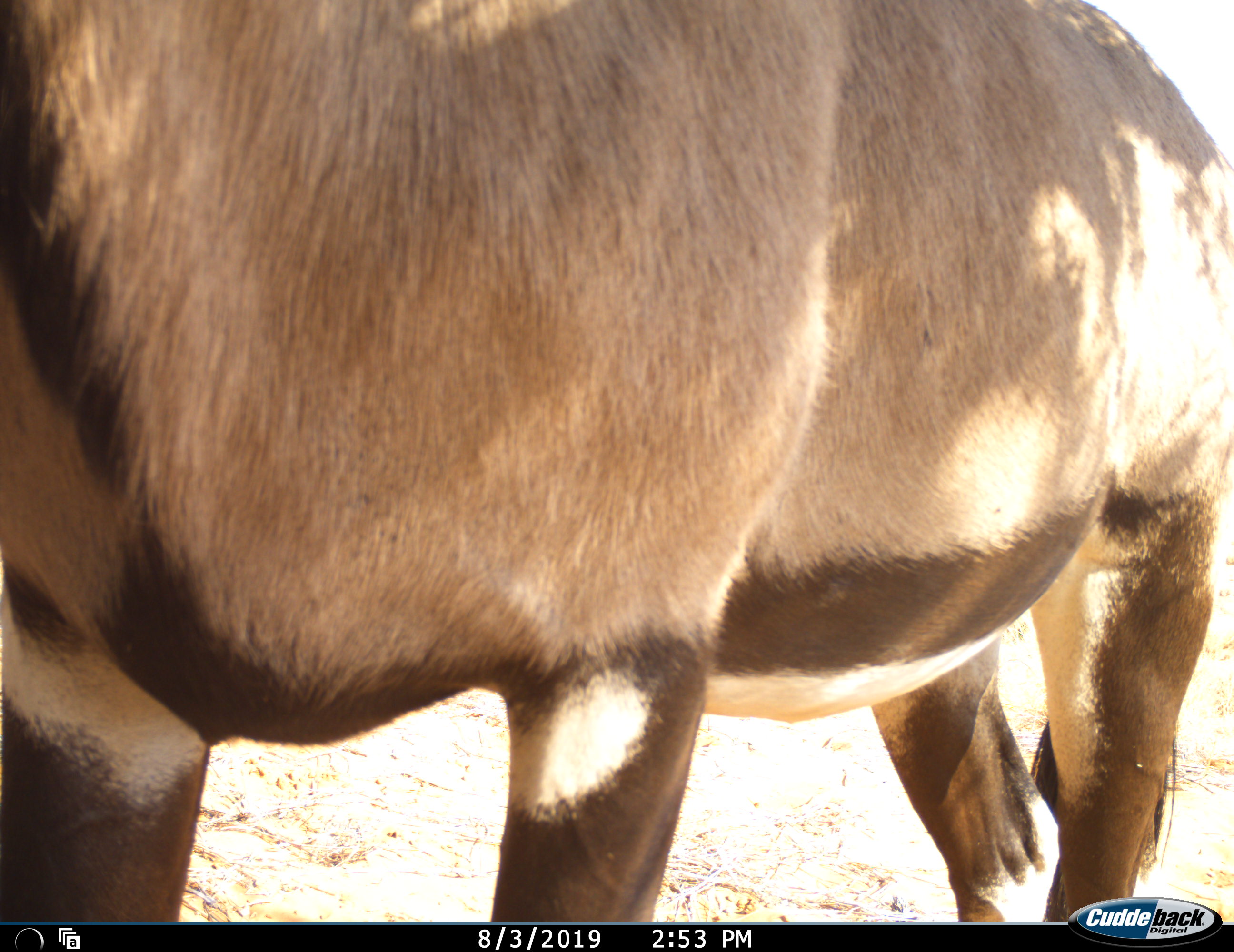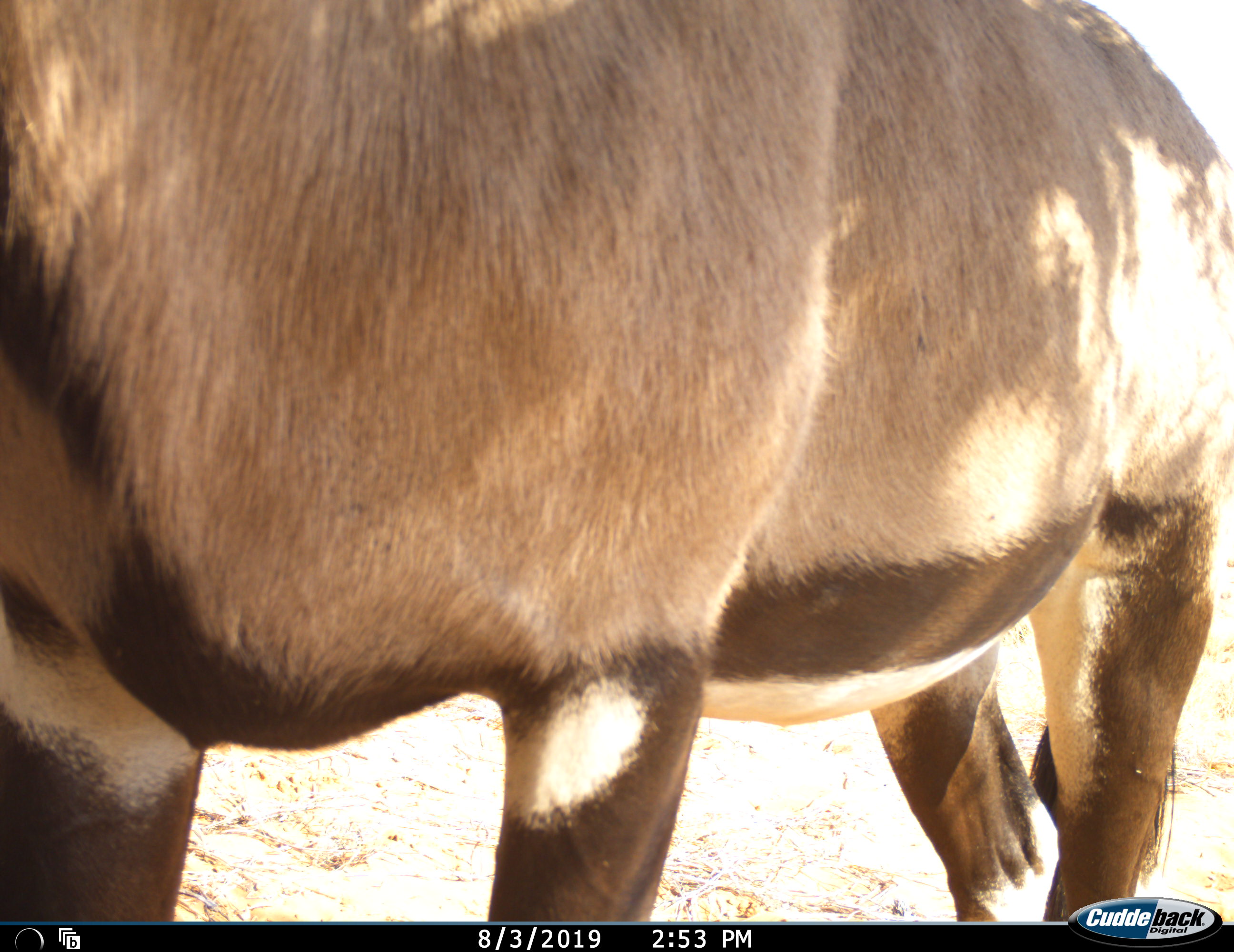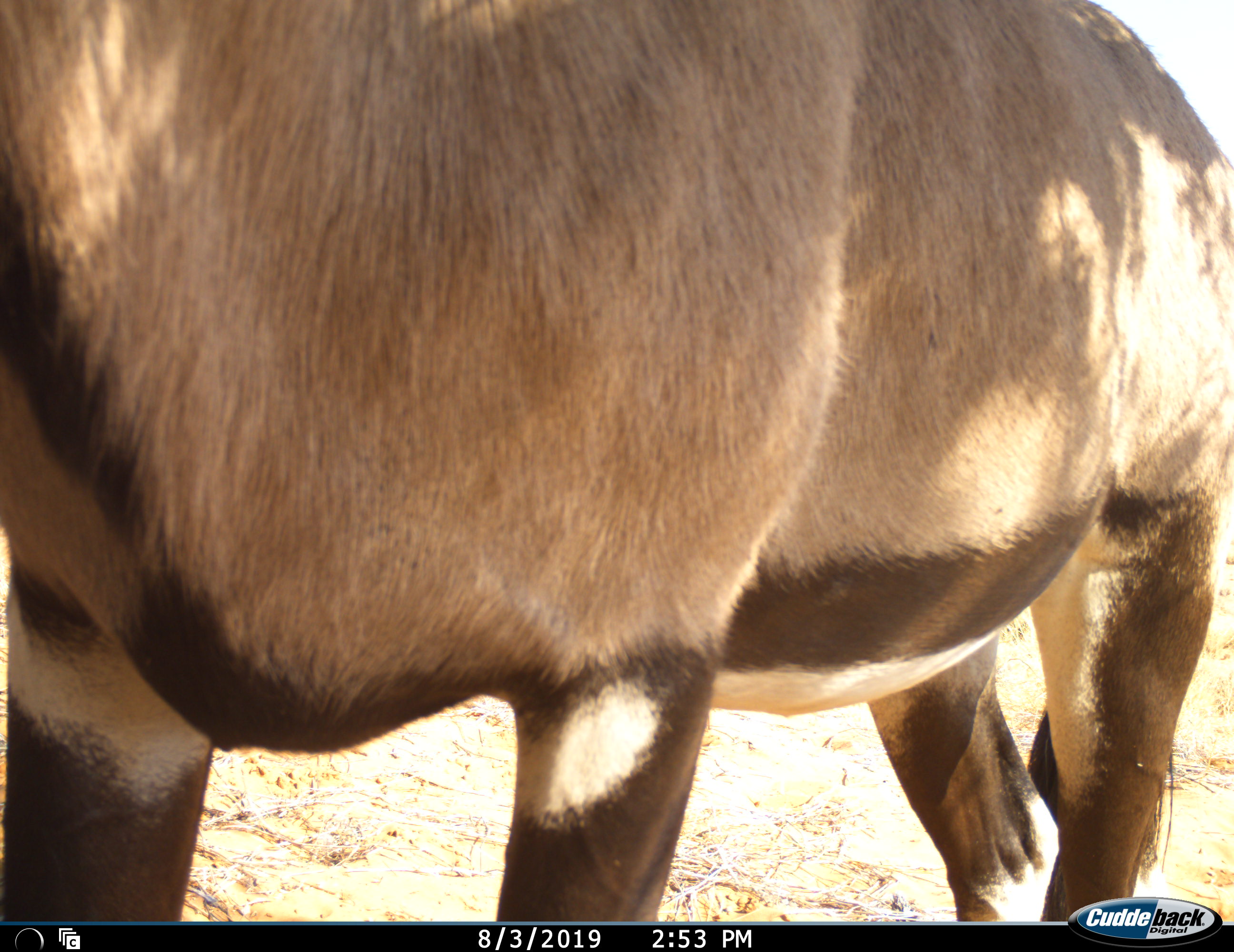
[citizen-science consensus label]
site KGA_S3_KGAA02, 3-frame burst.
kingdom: Animalia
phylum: Chordata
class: Mammalia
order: Artiodactyla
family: Bovidae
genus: Oryx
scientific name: Oryx gazella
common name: gemsbok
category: oryx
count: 1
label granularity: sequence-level